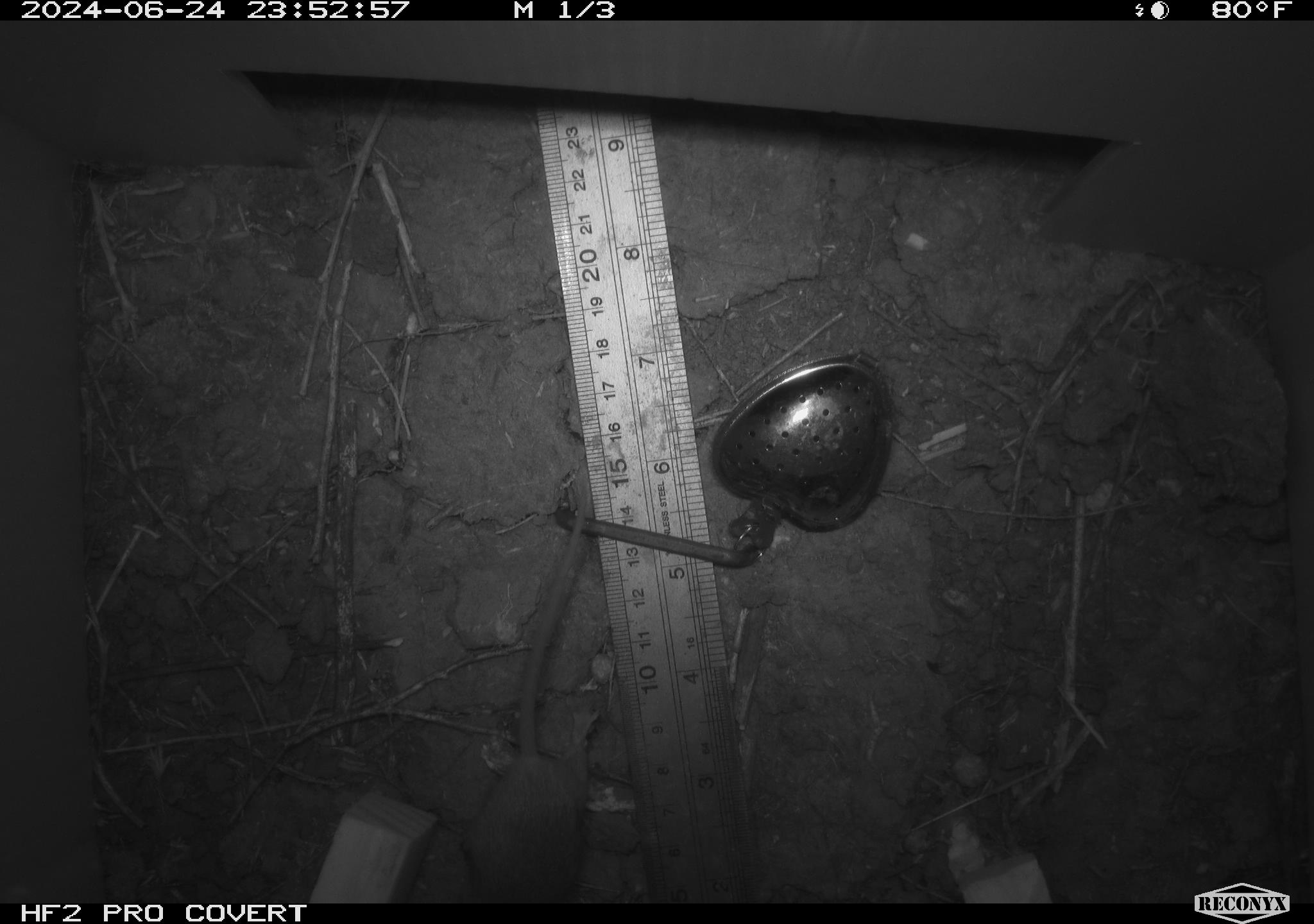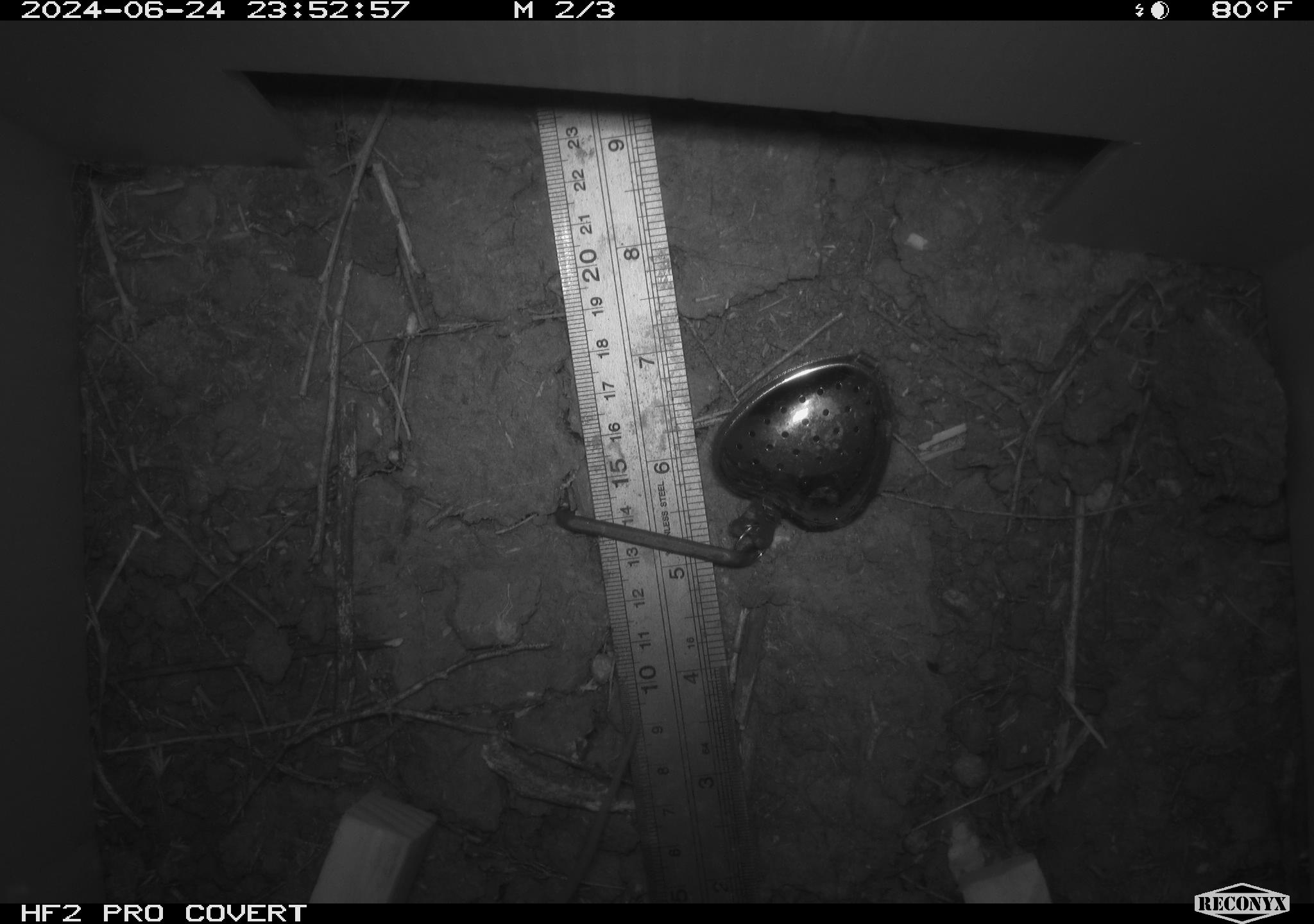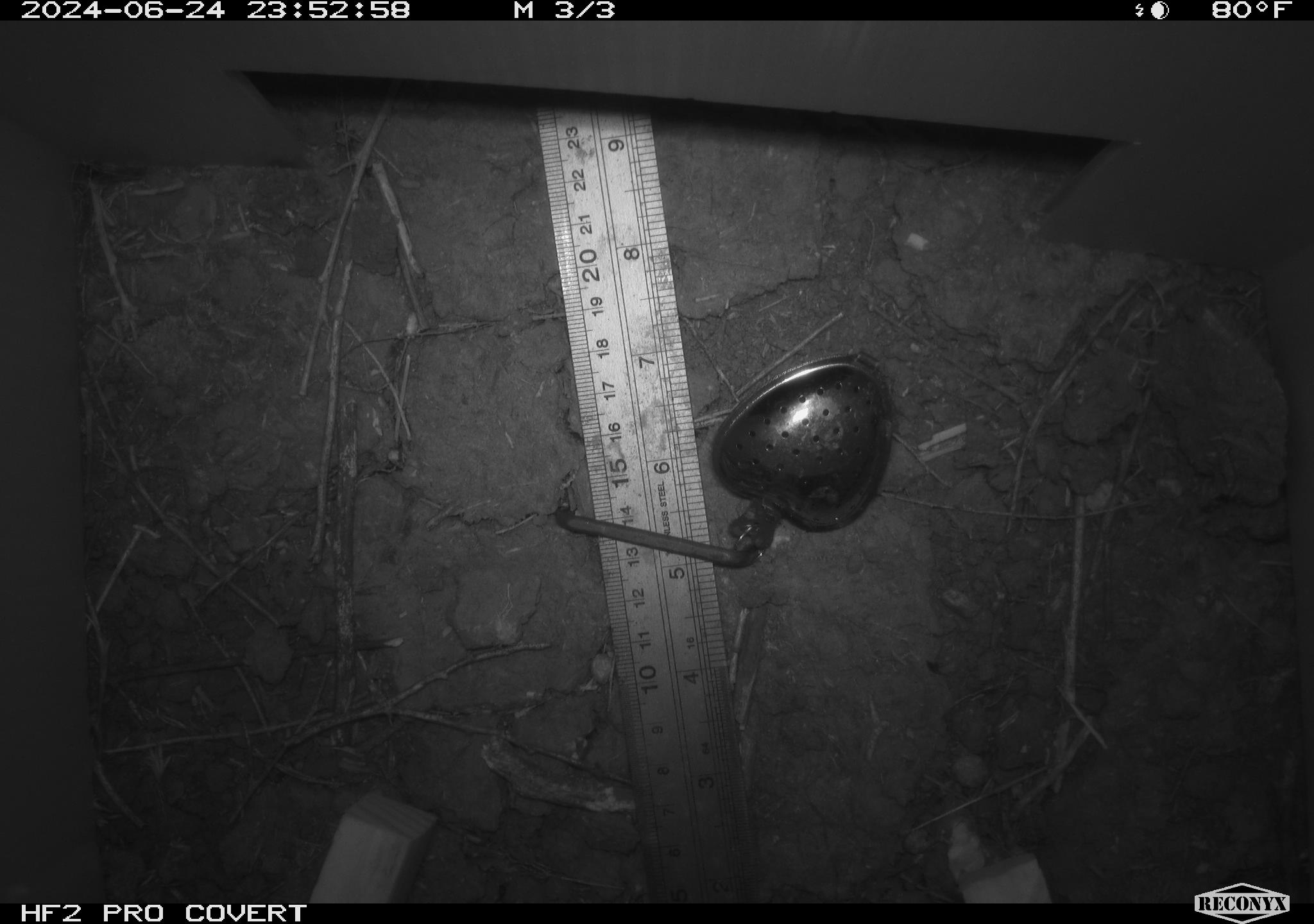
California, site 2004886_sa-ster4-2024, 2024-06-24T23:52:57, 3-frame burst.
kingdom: Animalia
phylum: Chordata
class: Mammalia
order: Rodentia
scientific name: Rodentia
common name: mouse species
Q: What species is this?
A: Mouse species (Rodentia).